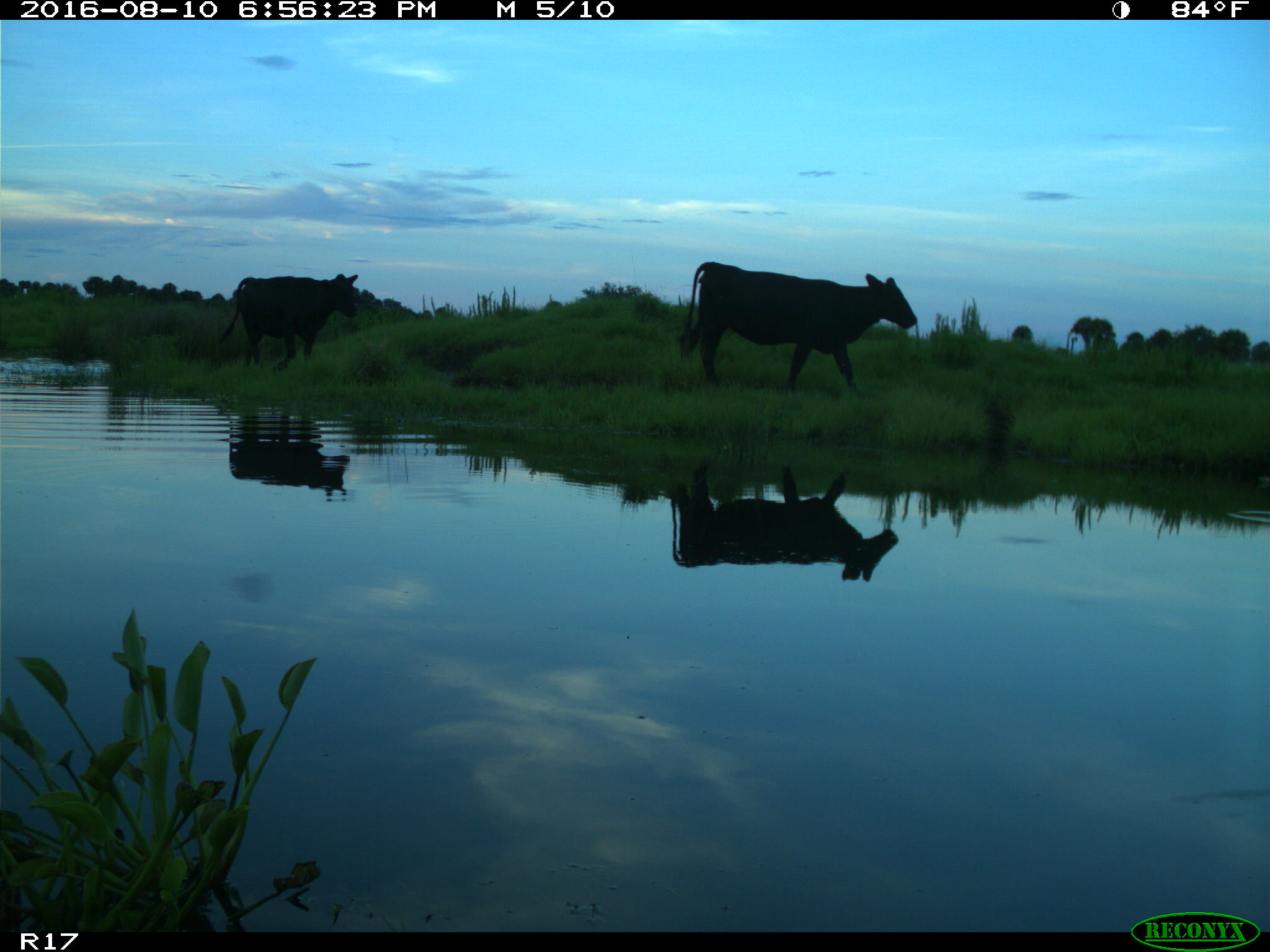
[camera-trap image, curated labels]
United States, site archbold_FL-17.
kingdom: Animalia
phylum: Chordata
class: Mammalia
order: Artiodactyla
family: Bovidae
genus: Bos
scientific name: Bos taurus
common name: domestic cow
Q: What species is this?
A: Bos taurus (domestic cow).